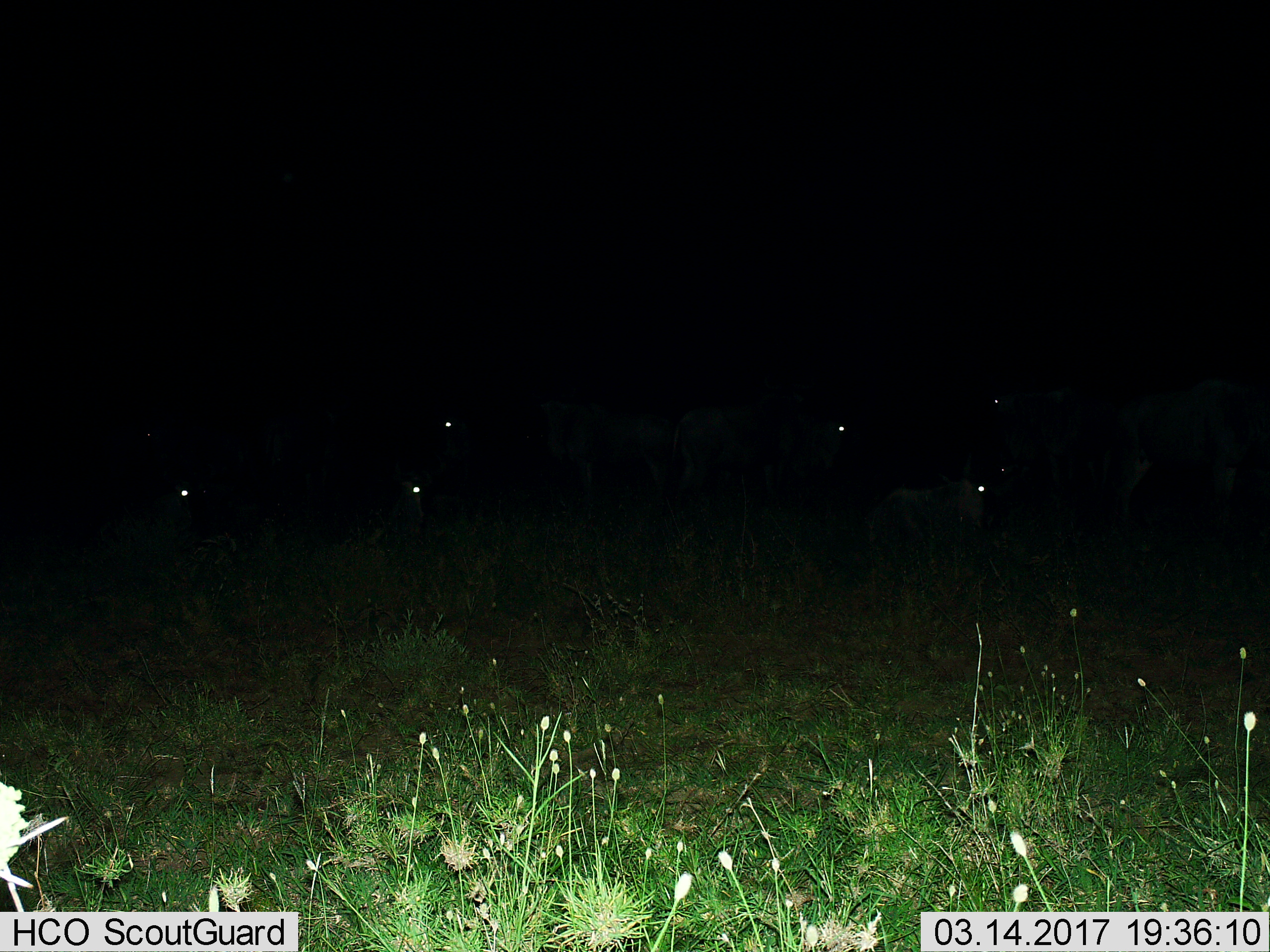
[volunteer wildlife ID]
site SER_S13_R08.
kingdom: Animalia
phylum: Chordata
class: Mammalia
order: Artiodactyla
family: Bovidae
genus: Connochaetes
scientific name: Connochaetes taurinus taurinus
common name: blue wildebeest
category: wildebeestblue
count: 7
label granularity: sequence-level